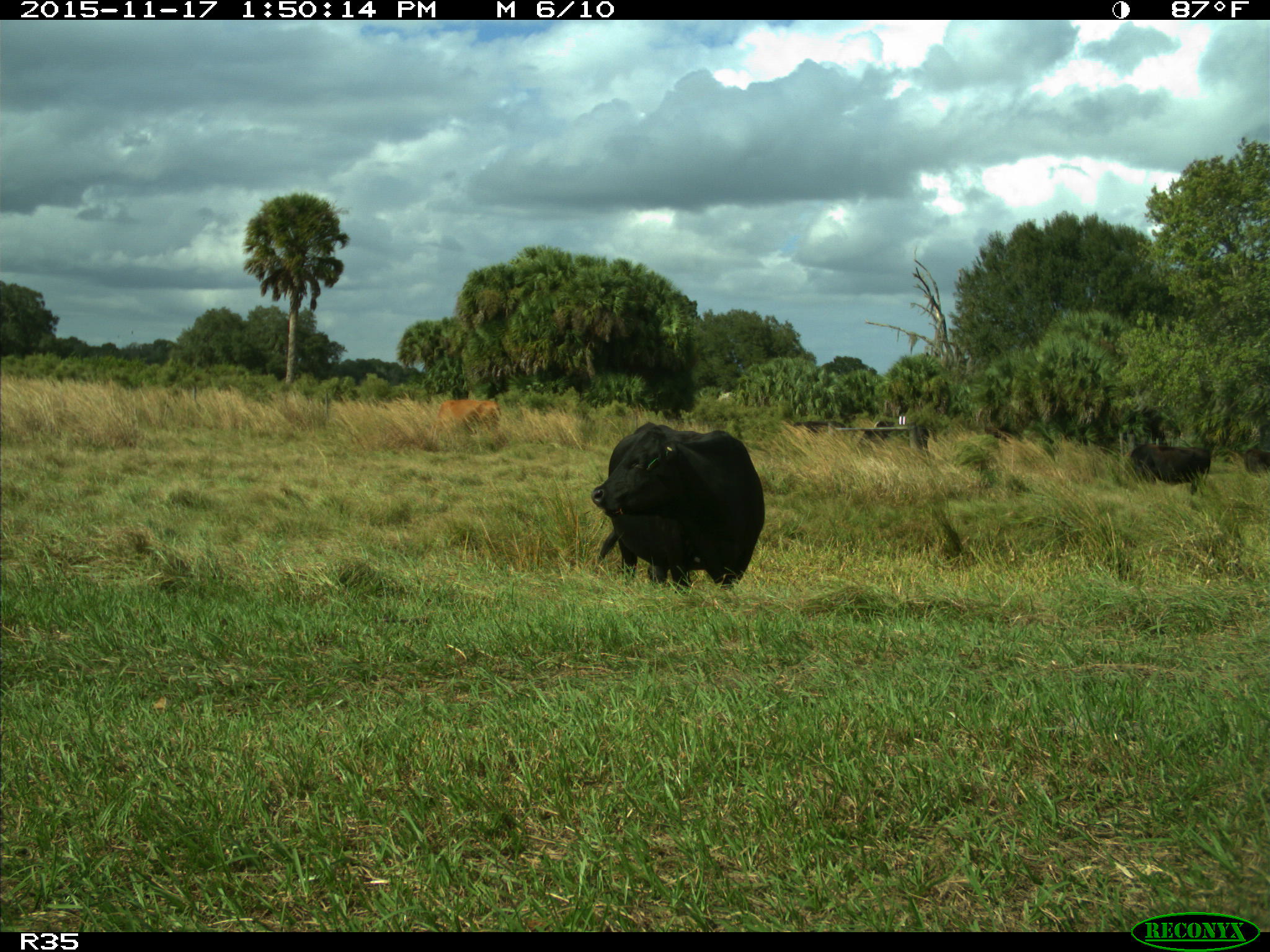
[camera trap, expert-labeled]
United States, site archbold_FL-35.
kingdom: Animalia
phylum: Chordata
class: Mammalia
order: Artiodactyla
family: Bovidae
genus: Bos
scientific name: Bos taurus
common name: domestic cow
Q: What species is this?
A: Bos taurus (domestic cow).